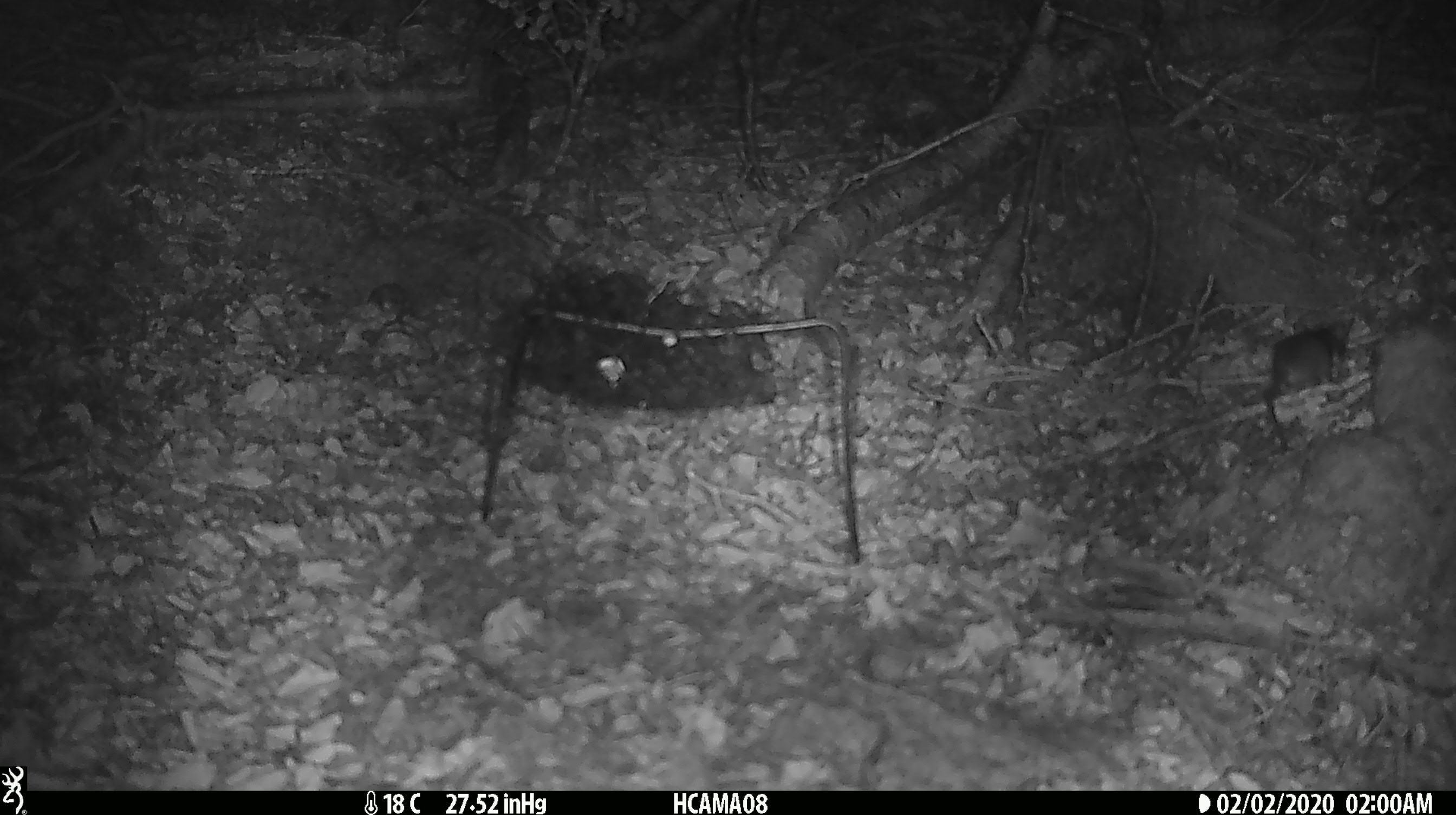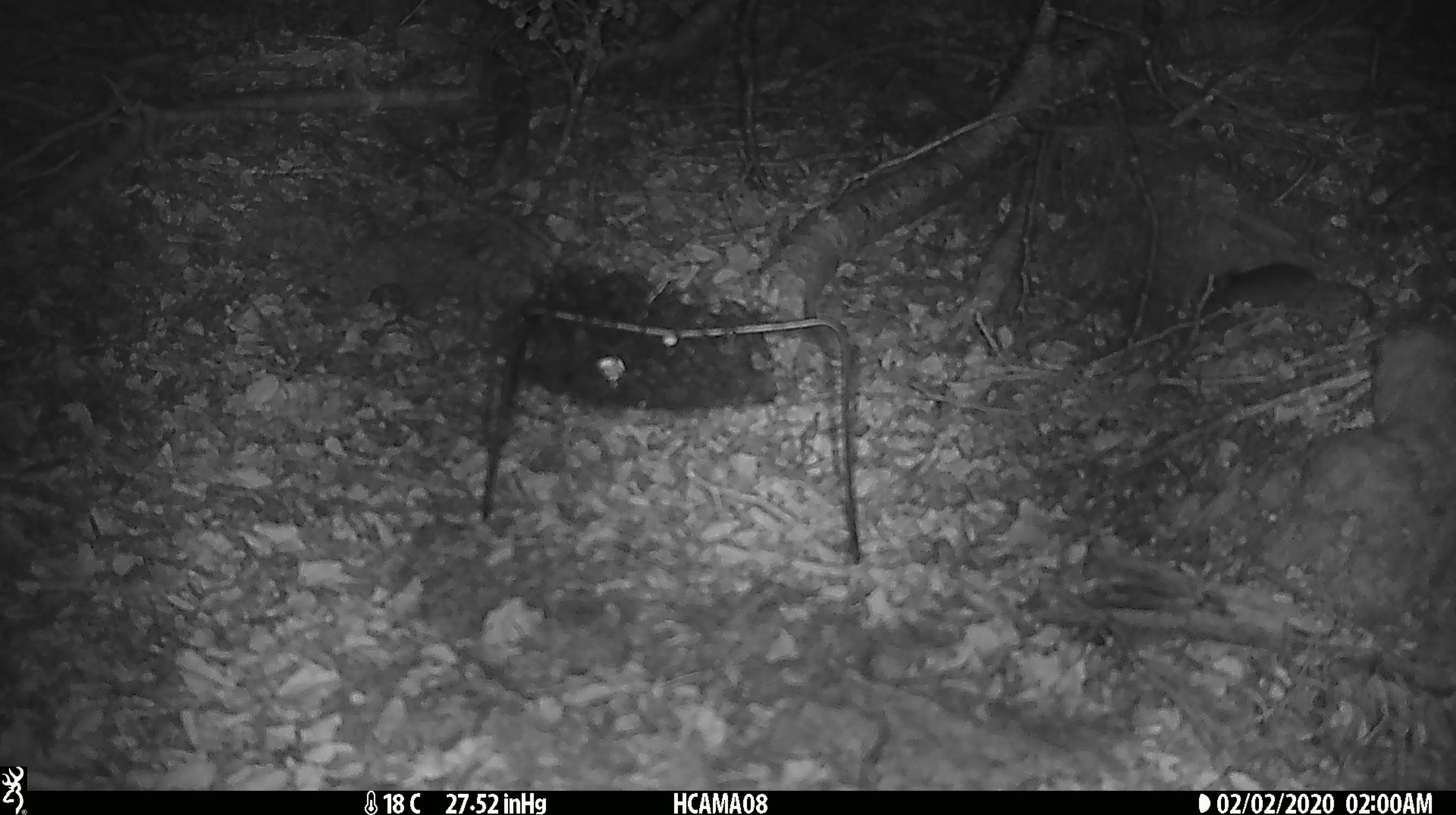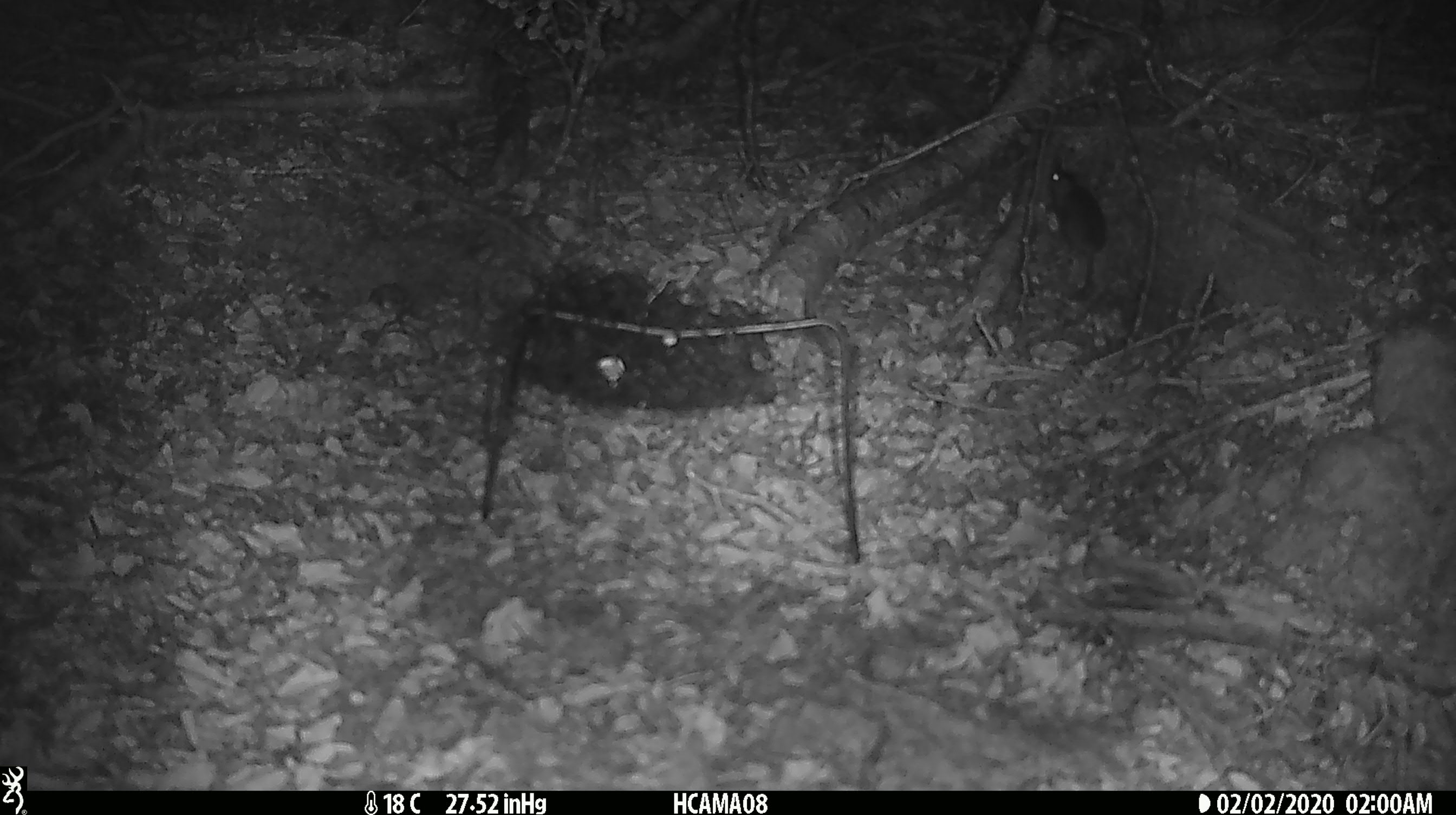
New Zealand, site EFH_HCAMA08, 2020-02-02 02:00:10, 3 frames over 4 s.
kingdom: Animalia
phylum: Chordata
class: Mammalia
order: Rodentia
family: Muridae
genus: Mus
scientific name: Mus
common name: mouse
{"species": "mouse (Mus)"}